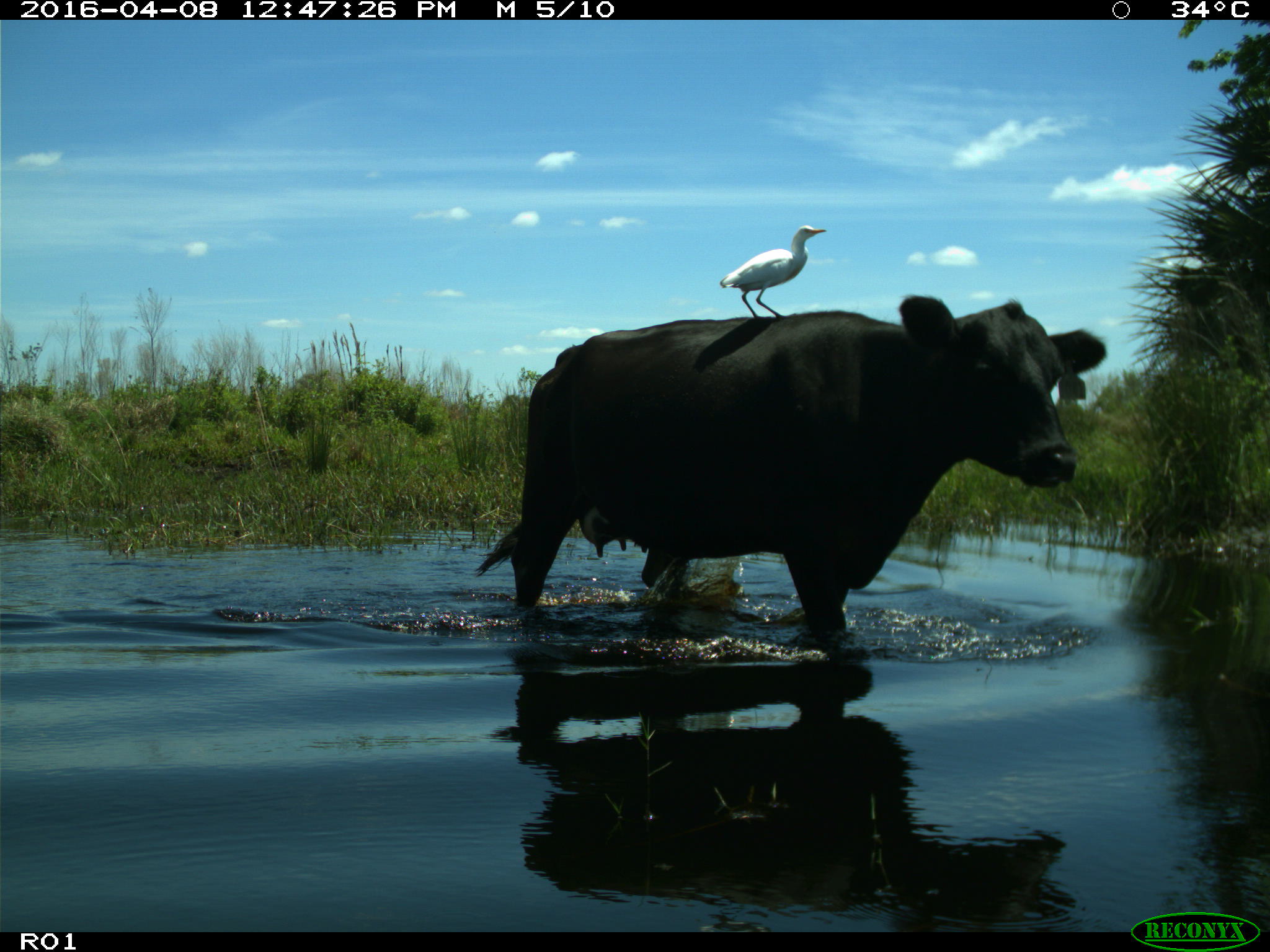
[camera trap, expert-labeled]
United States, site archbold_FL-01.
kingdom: Animalia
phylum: Chordata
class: Mammalia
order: Artiodactyla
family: Bovidae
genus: Bos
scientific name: Bos taurus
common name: domestic cow